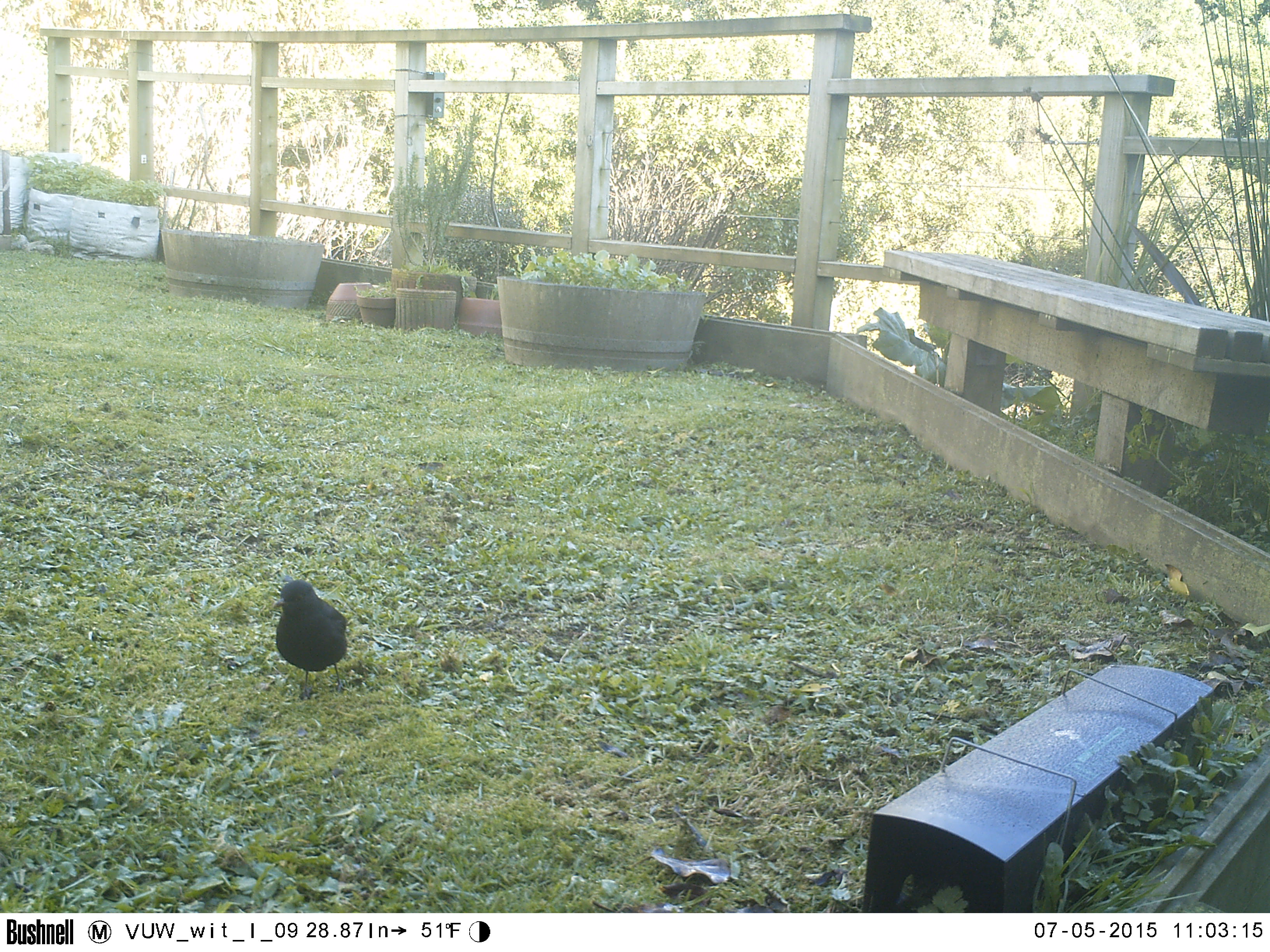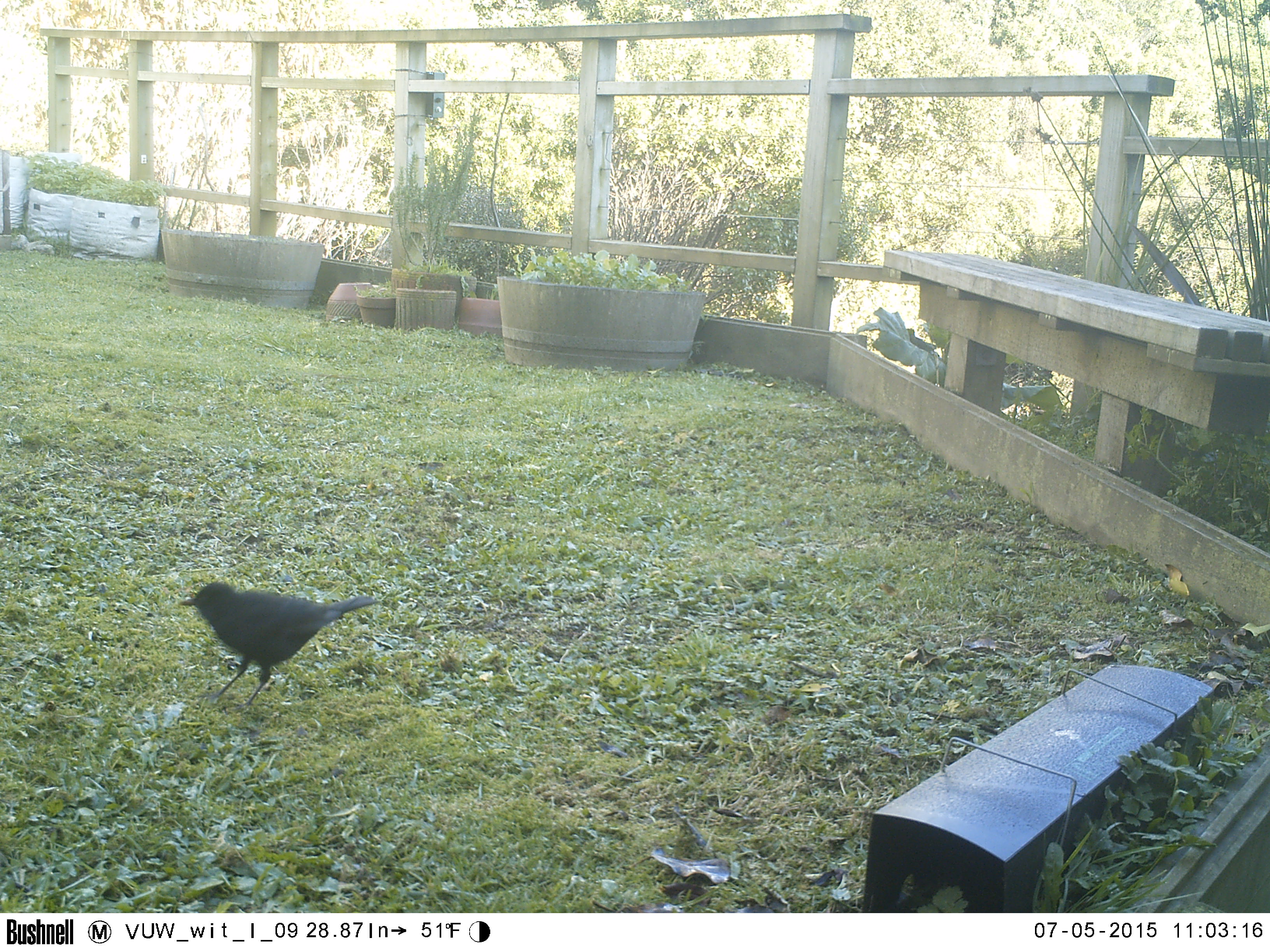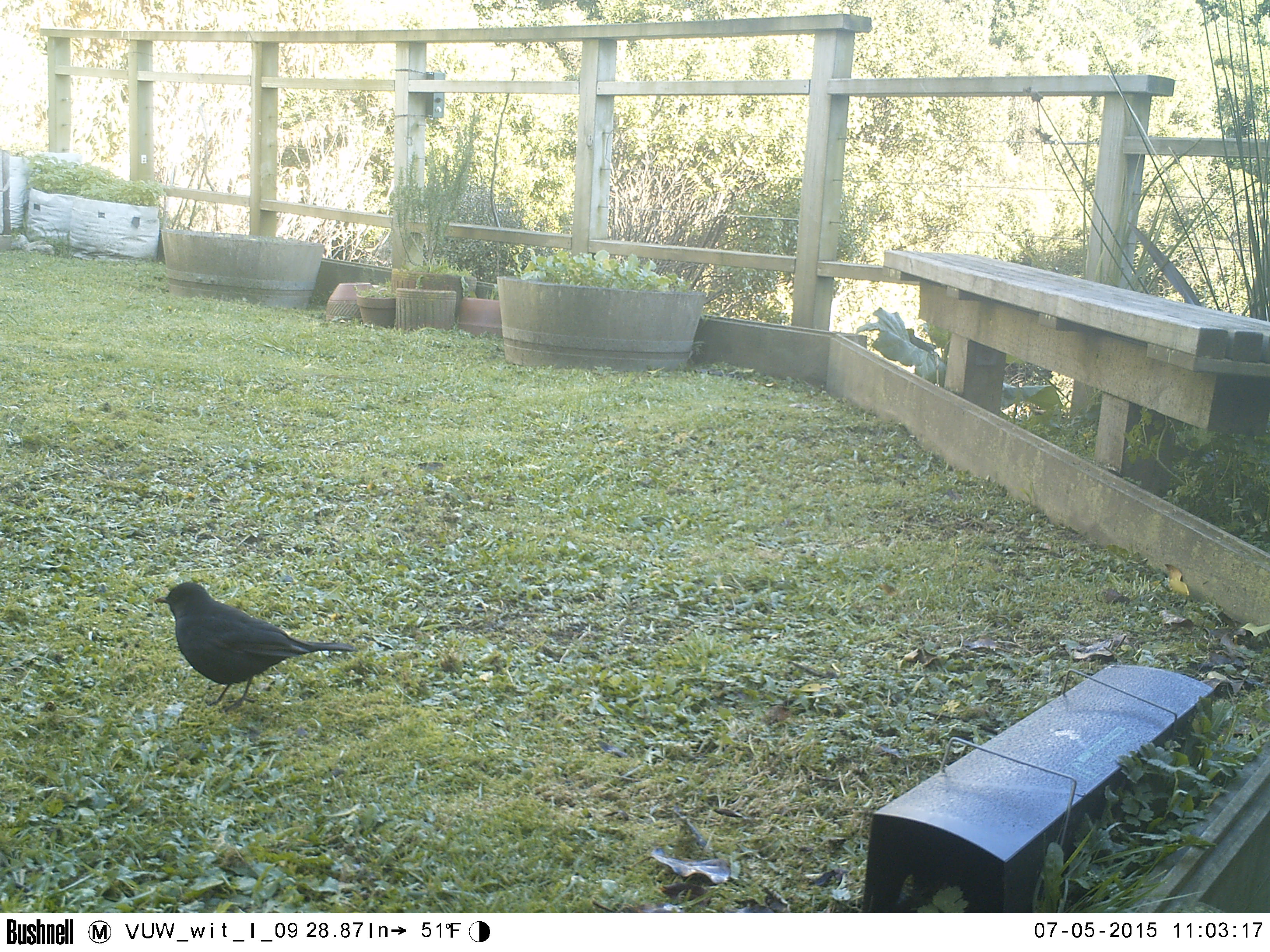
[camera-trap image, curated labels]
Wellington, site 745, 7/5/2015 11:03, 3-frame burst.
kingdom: Animalia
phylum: Chordata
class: Aves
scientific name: Aves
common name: bird